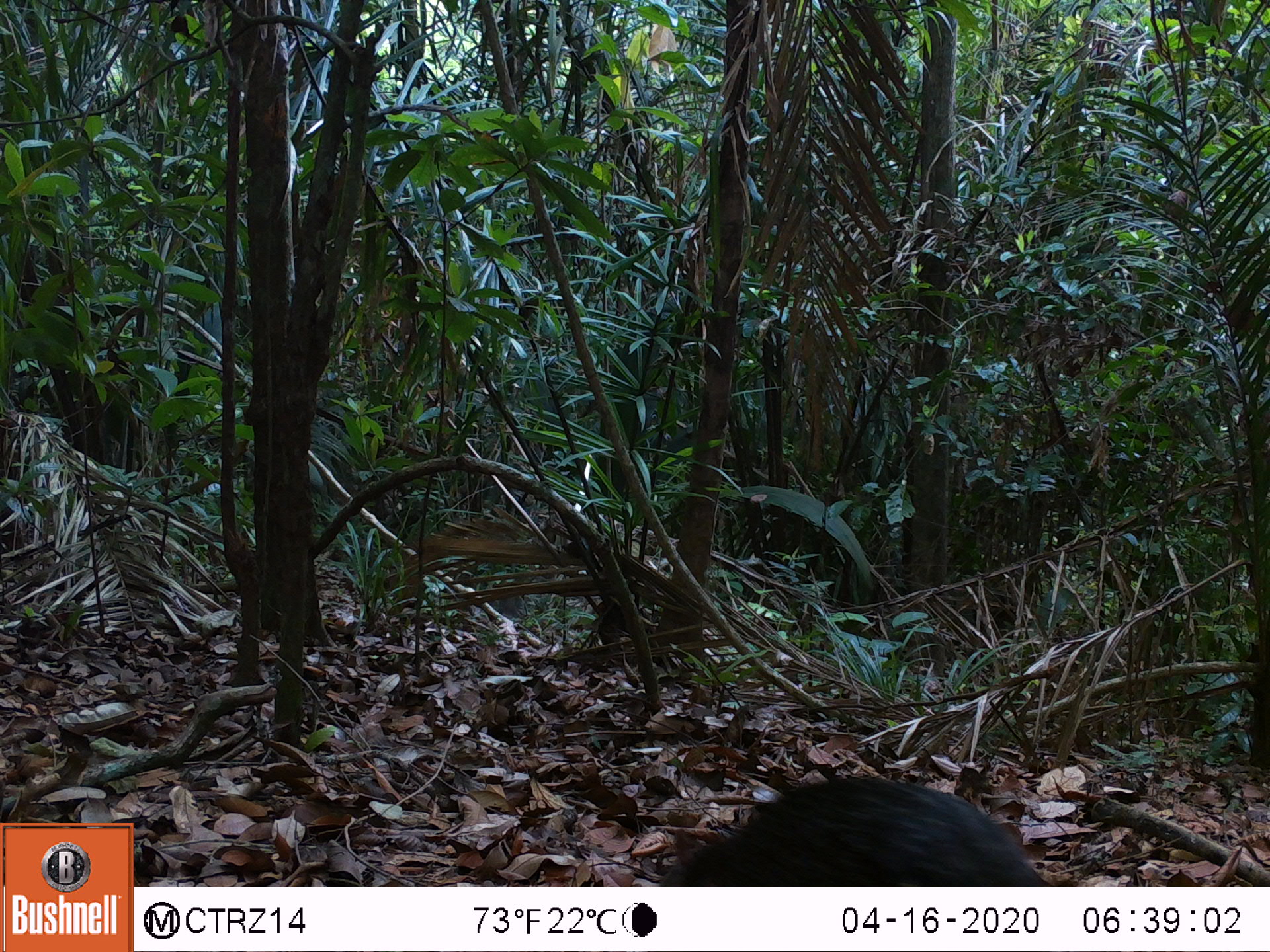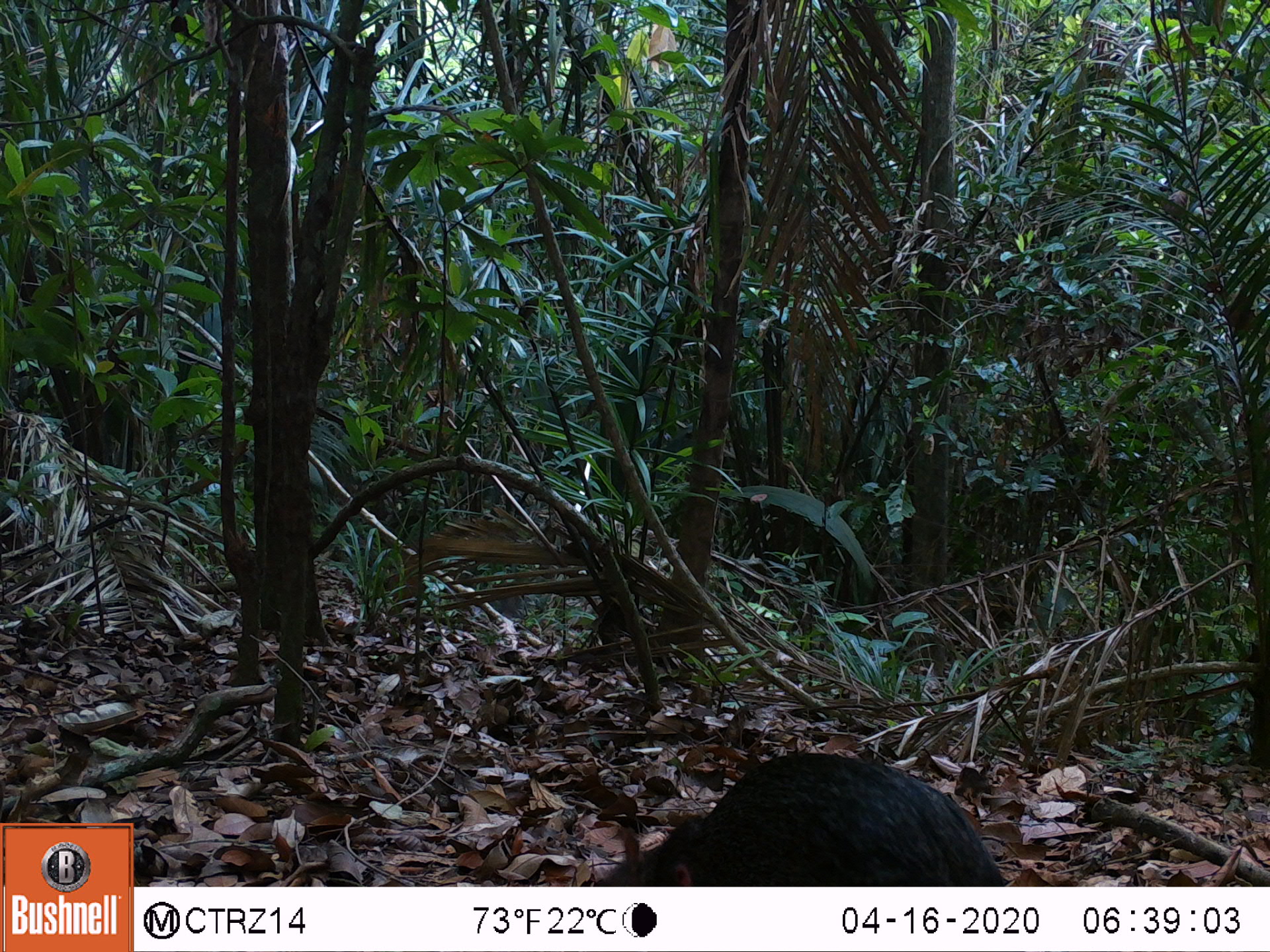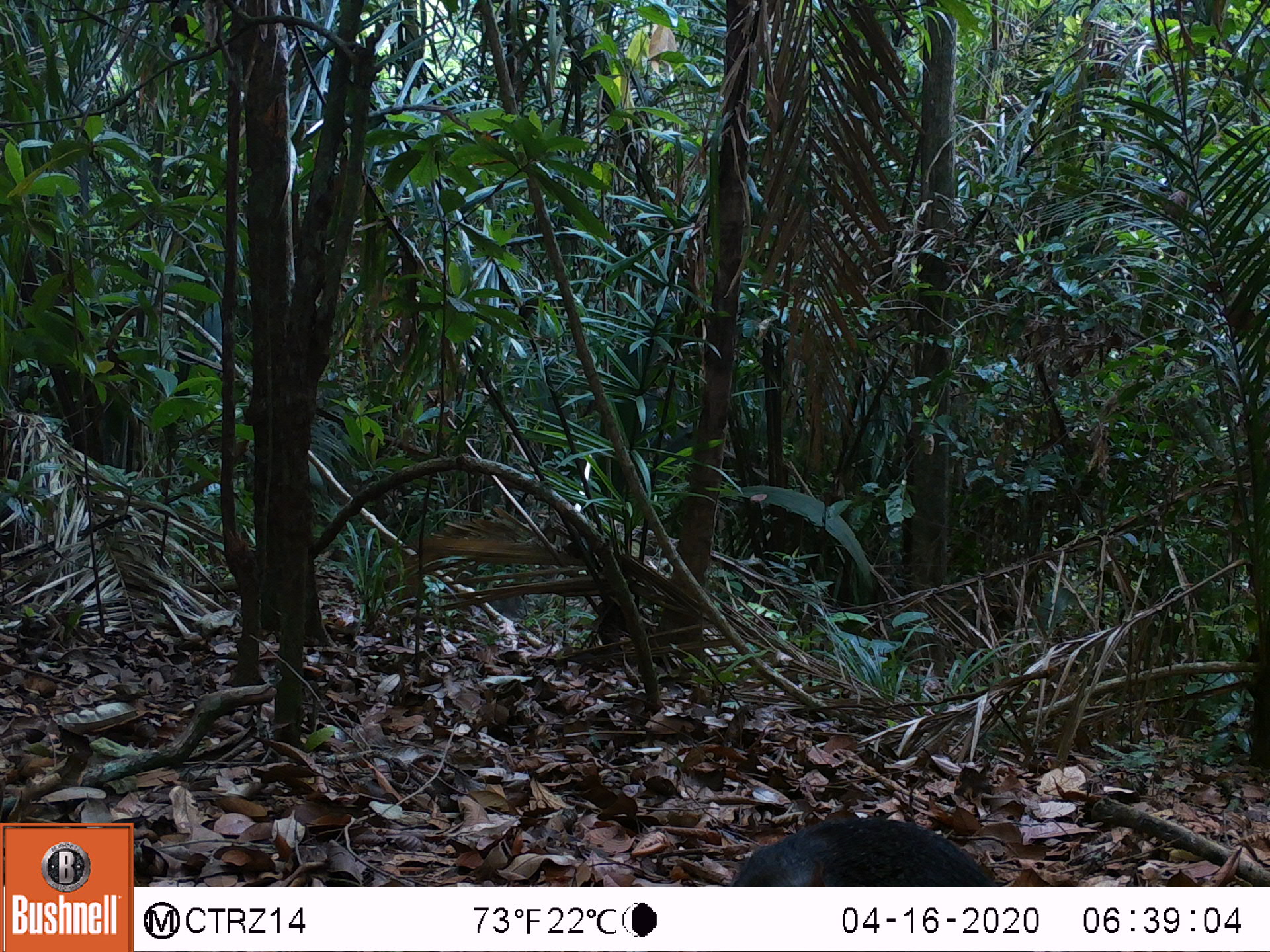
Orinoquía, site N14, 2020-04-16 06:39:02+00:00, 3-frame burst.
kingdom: Animalia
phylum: Chordata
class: Mammalia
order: Rodentia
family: Dasyproctidae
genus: Dasyprocta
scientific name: Dasyprocta fuliginosa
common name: black agouti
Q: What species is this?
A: Black agouti (Dasyprocta fuliginosa).